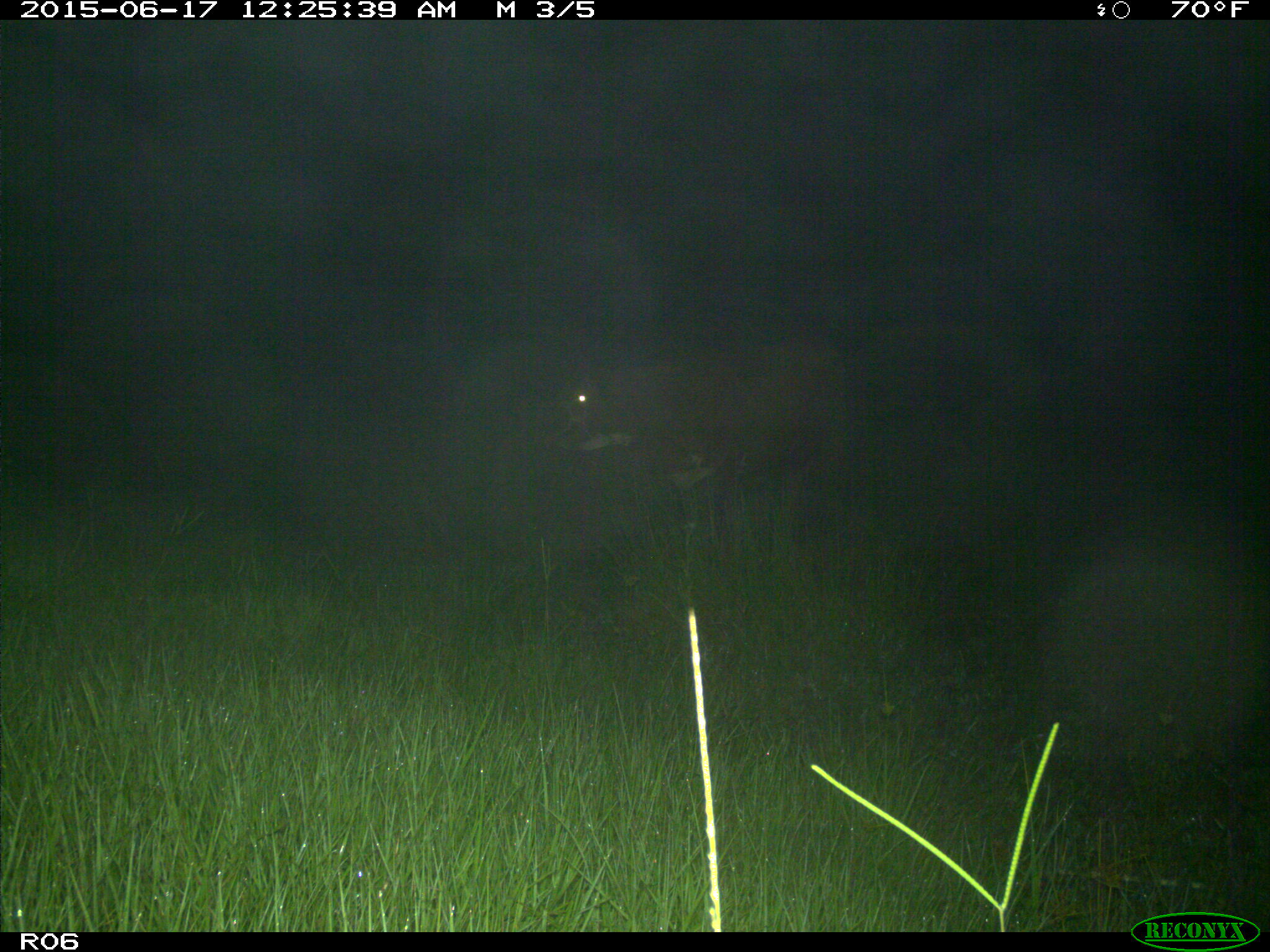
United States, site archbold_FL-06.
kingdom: Animalia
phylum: Chordata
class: Mammalia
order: Artiodactyla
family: Bovidae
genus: Bos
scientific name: Bos taurus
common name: domestic cow